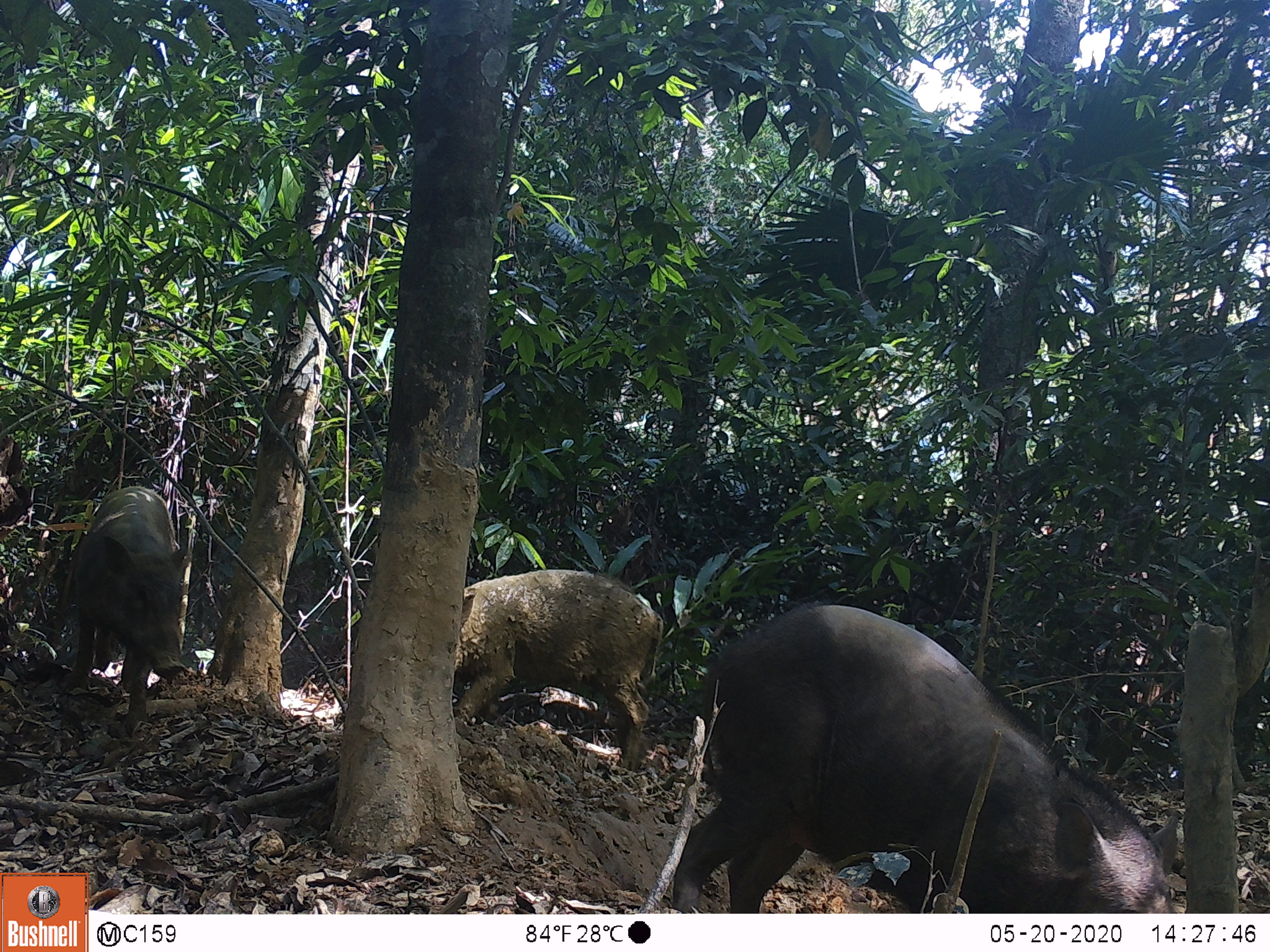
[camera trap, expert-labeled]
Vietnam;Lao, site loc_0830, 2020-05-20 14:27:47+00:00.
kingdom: Animalia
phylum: Chordata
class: Mammalia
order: Artiodactyla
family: Suidae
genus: Sus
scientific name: Sus scrofa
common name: eurasian wild pig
Eurasian wild pig (Sus scrofa). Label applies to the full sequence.